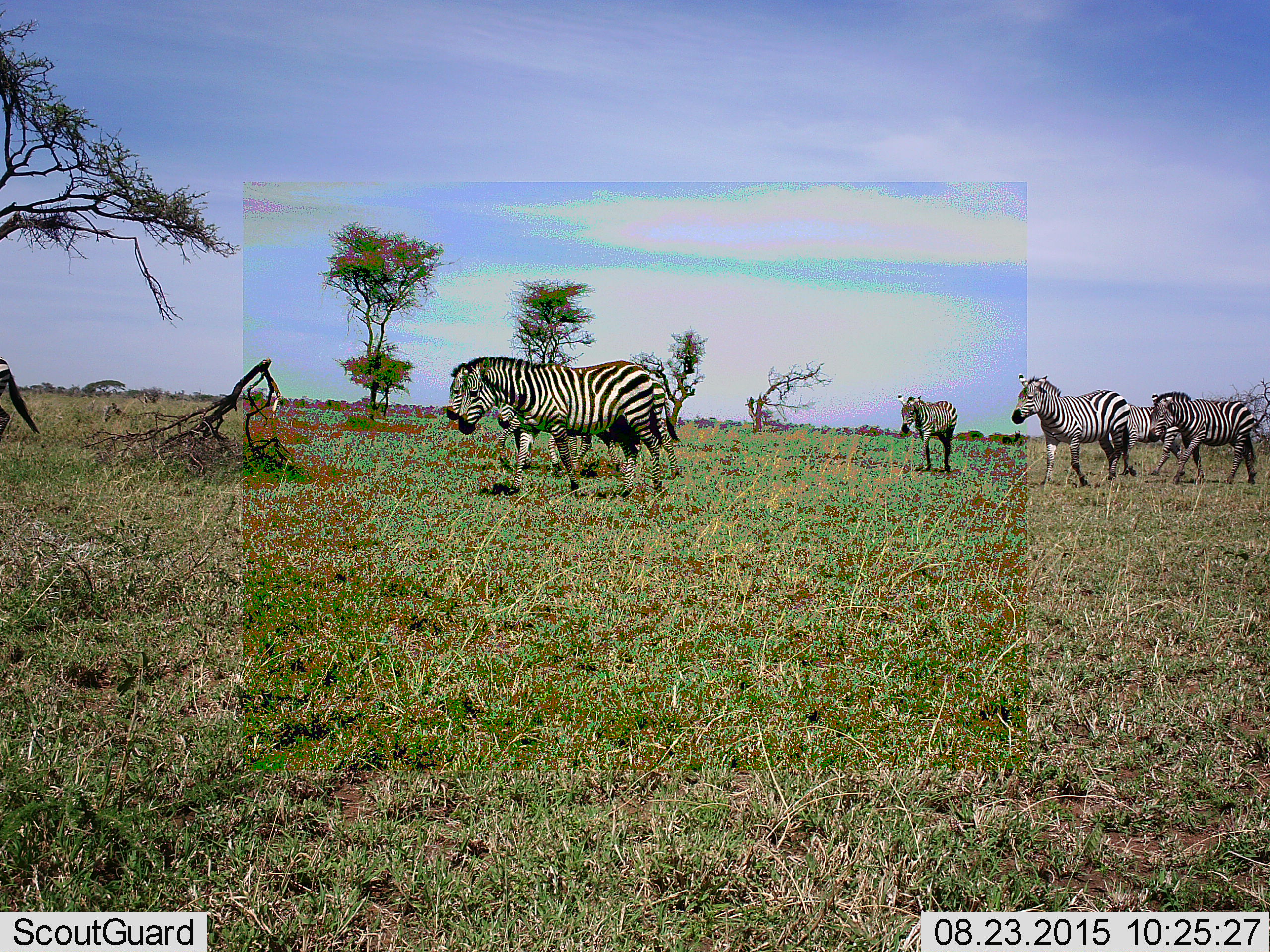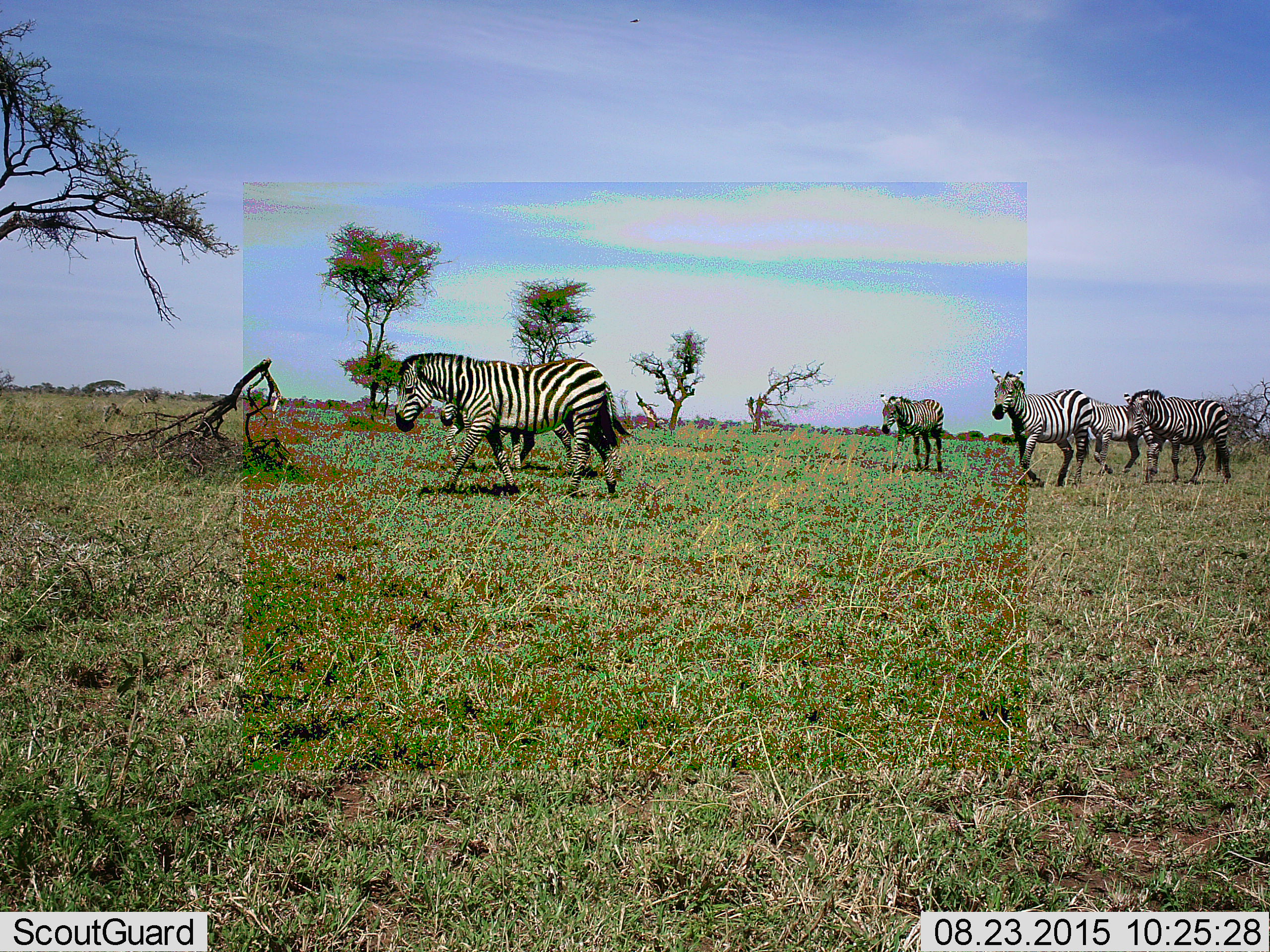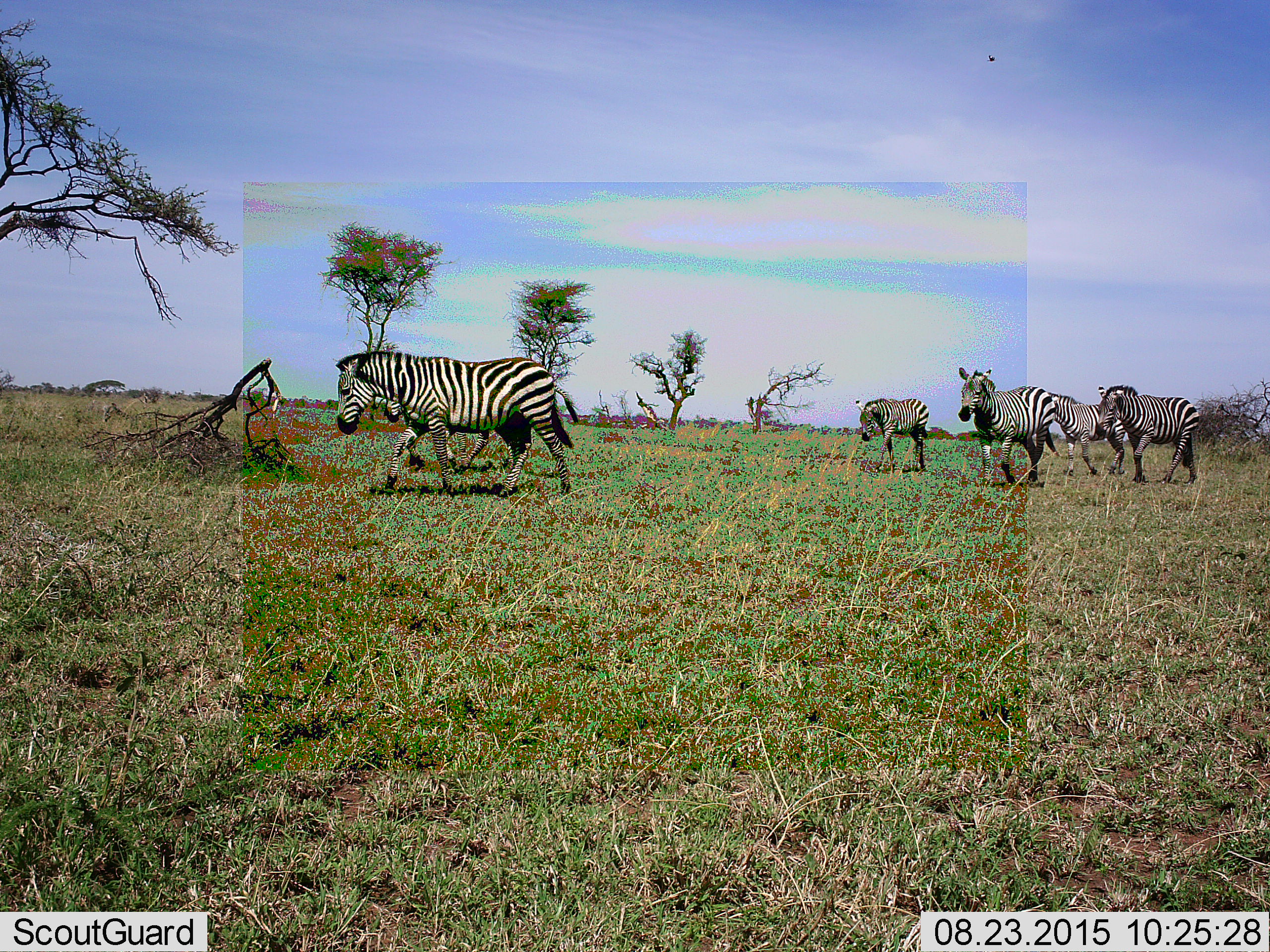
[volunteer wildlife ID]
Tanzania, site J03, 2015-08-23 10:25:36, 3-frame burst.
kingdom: Animalia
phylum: Chordata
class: Mammalia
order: Perissodactyla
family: Equidae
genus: Equus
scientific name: Equus quagga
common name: plains zebra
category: zebra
Zebra (plains zebra) (Equus quagga), count 7. Behavior (volunteer vote fractions): standing 11%, resting 0%, moving 100%, interacting 0%. Young present (vote fraction): 22%. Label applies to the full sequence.